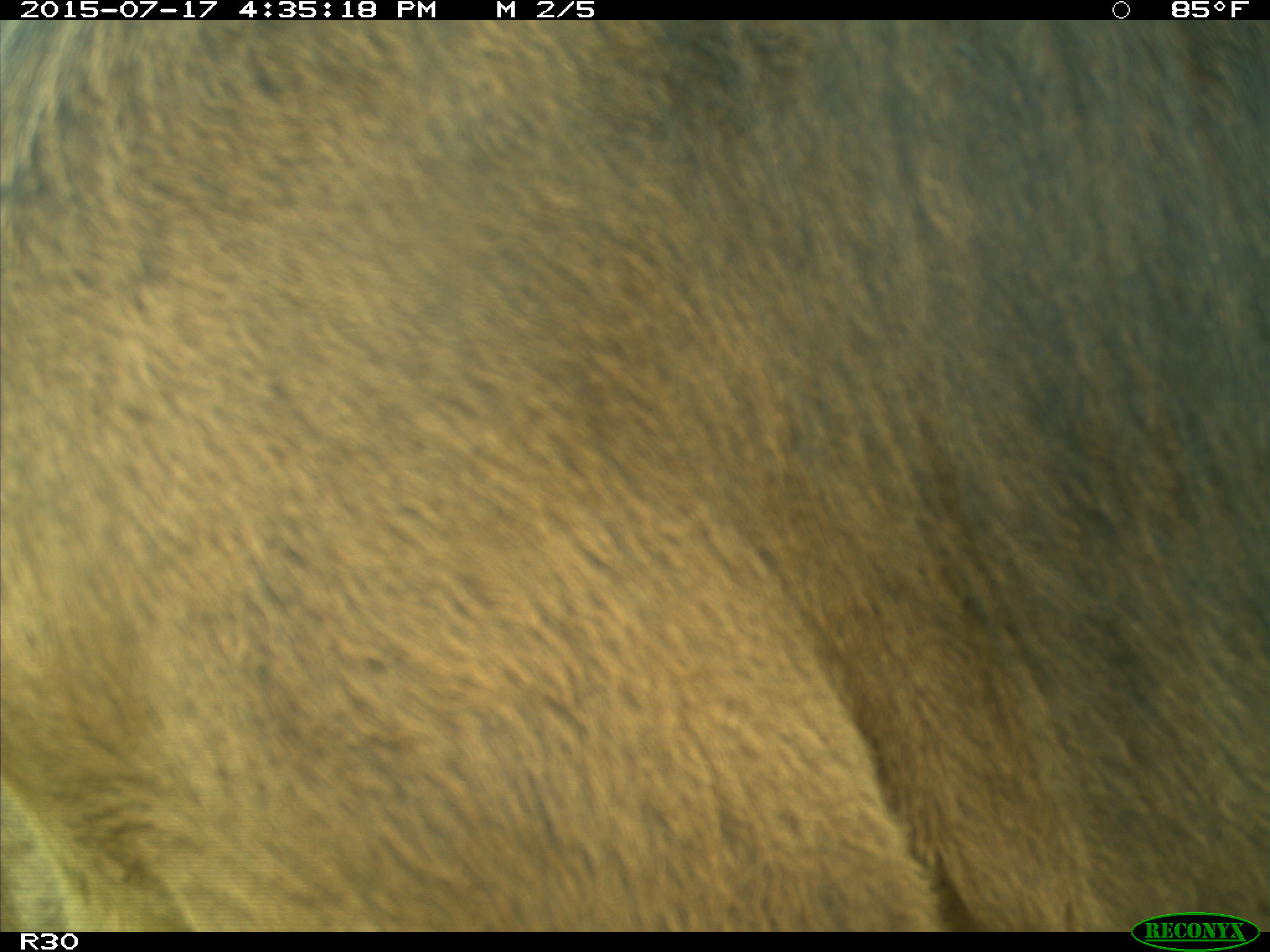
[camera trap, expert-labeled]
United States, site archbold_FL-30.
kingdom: Animalia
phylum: Chordata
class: Mammalia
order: Artiodactyla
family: Bovidae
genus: Bos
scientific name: Bos taurus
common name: domestic cow